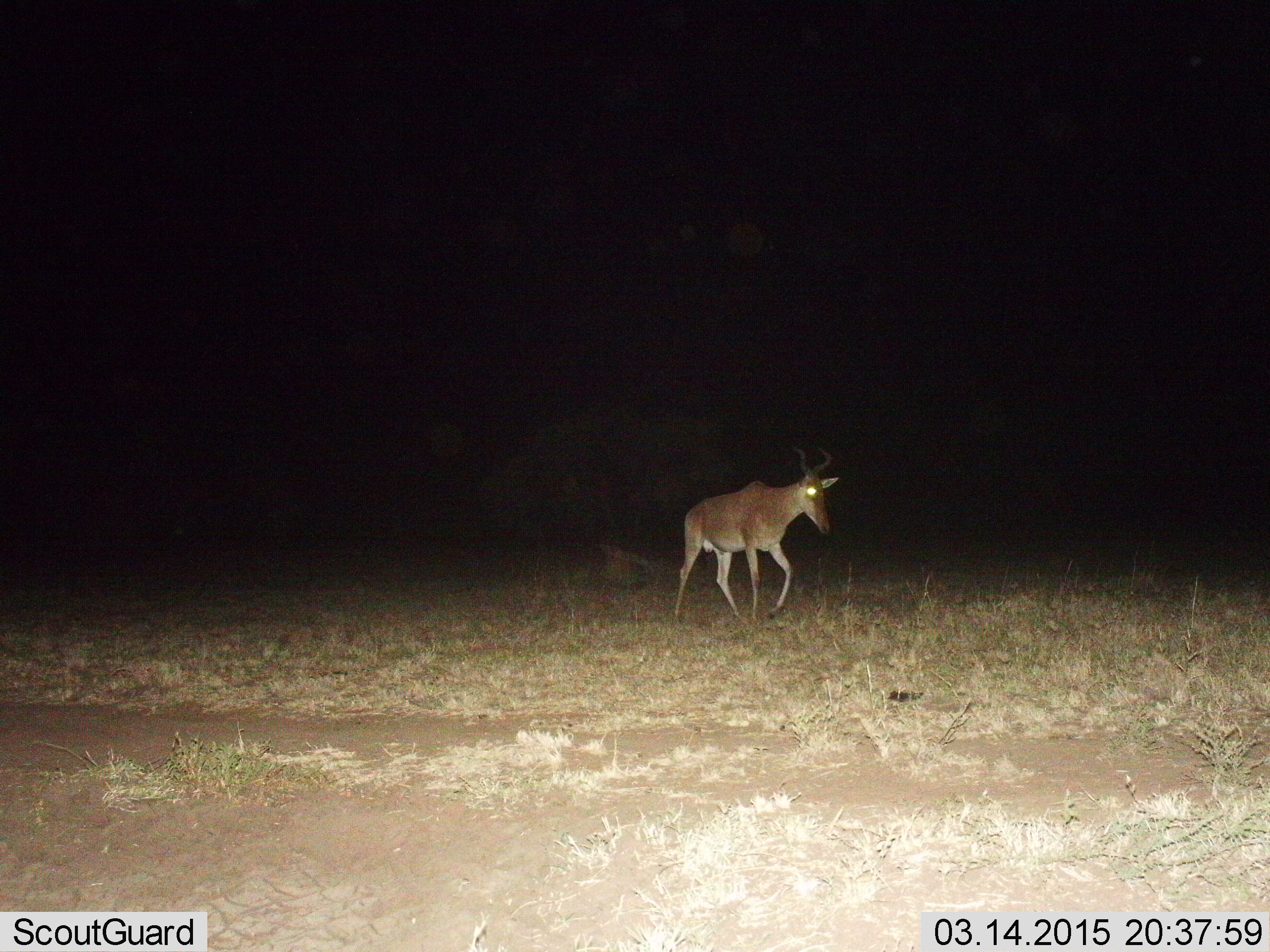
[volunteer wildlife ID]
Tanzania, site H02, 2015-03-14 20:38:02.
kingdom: Animalia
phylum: Chordata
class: Mammalia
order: Artiodactyla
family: Bovidae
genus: Alcelaphus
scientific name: Alcelaphus buselaphus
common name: hartebeest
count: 1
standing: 10%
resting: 0%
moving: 100%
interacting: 0%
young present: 0%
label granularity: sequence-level